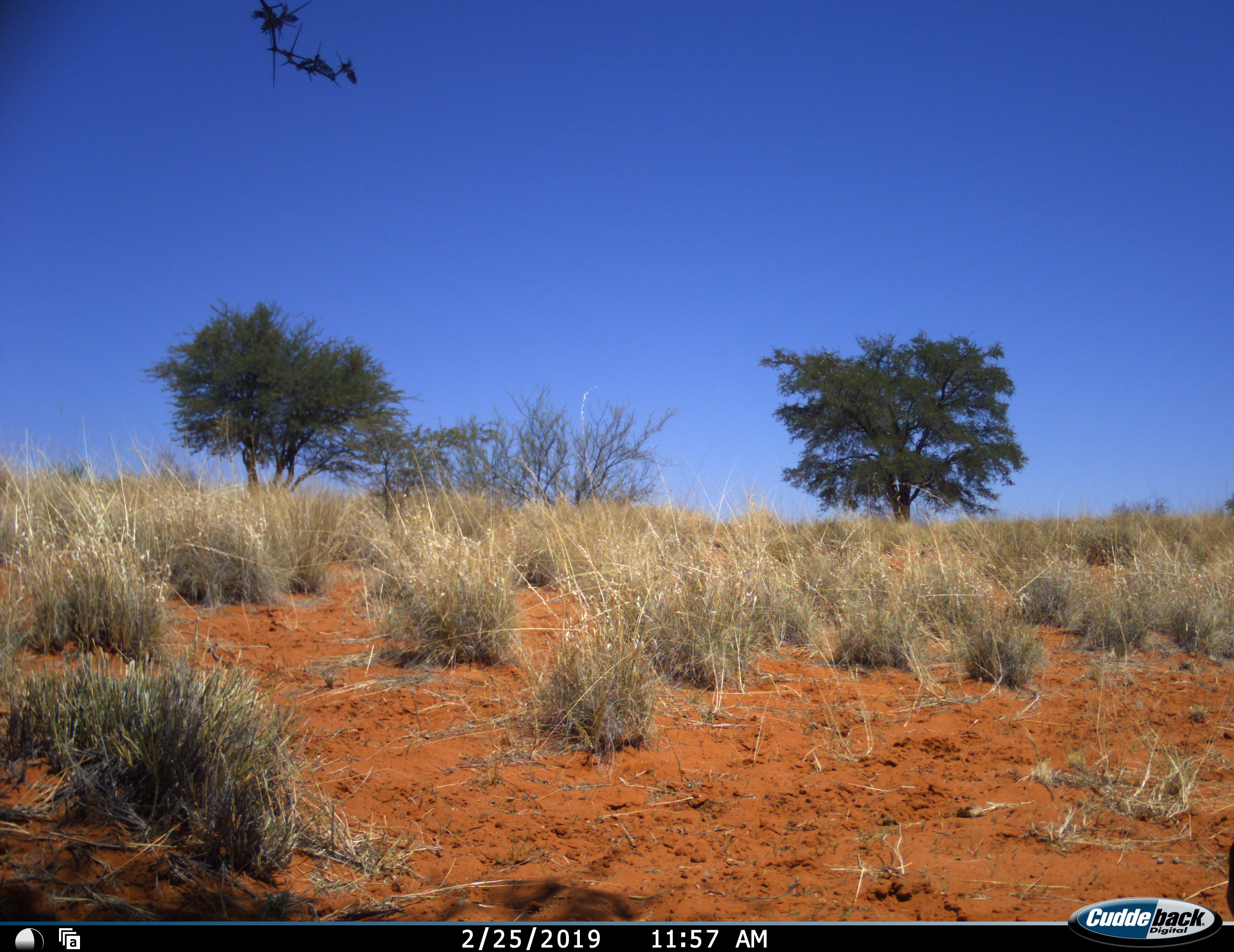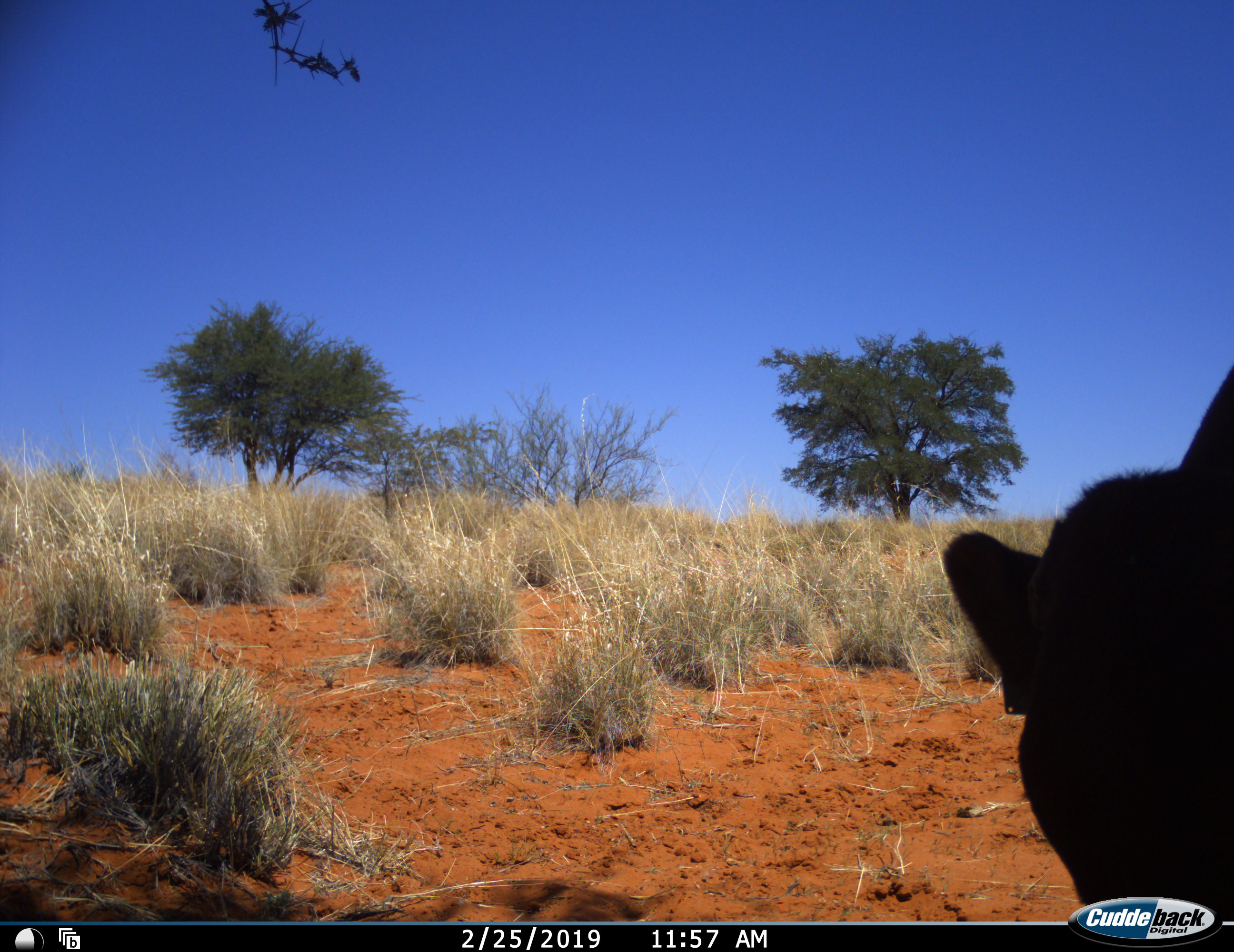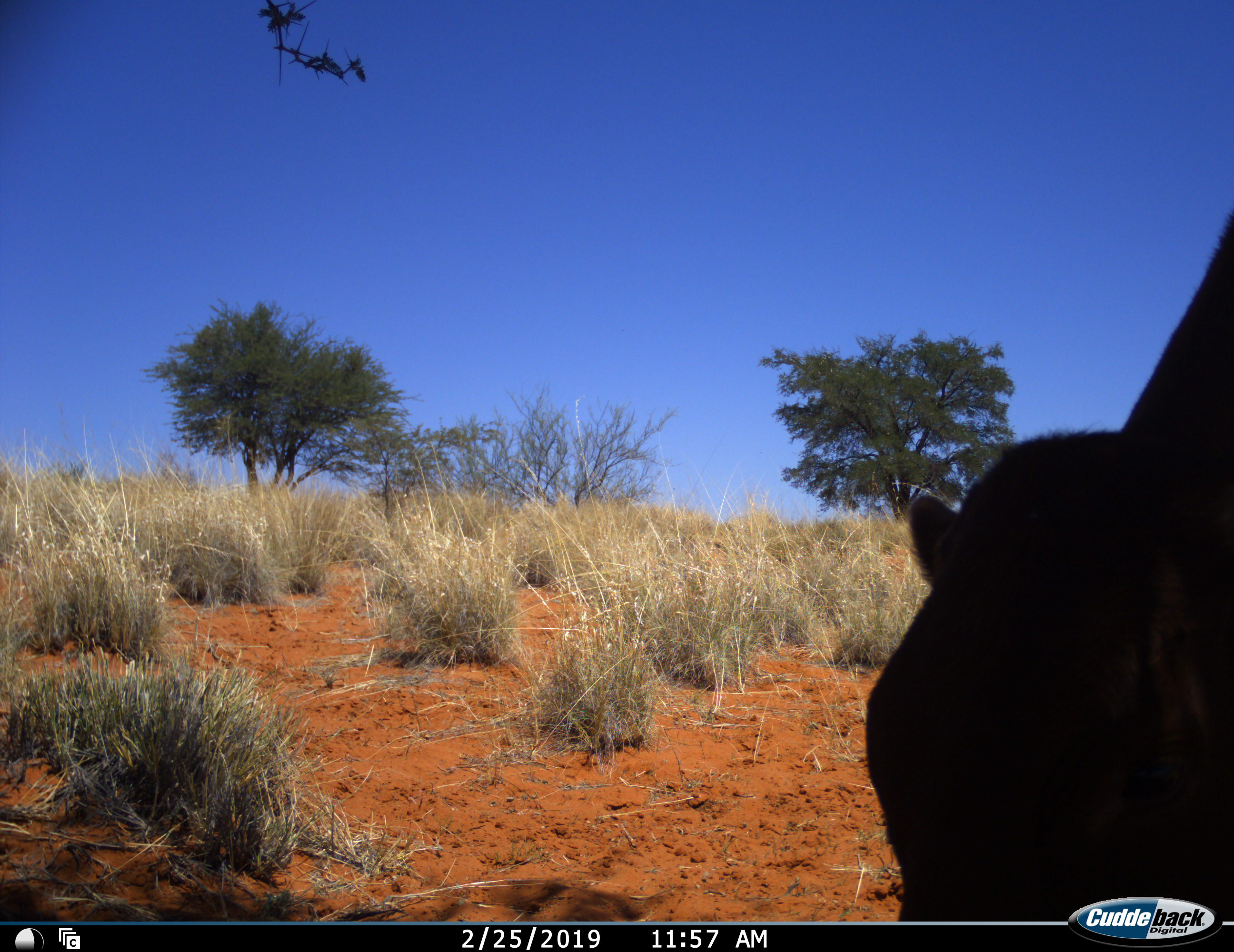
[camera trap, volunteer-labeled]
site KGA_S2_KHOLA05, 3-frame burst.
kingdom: Animalia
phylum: Chordata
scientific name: Vertebrata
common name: domestic animal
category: domesticanimal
Domesticanimal (domestic animal) (Vertebrata), count 1. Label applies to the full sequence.